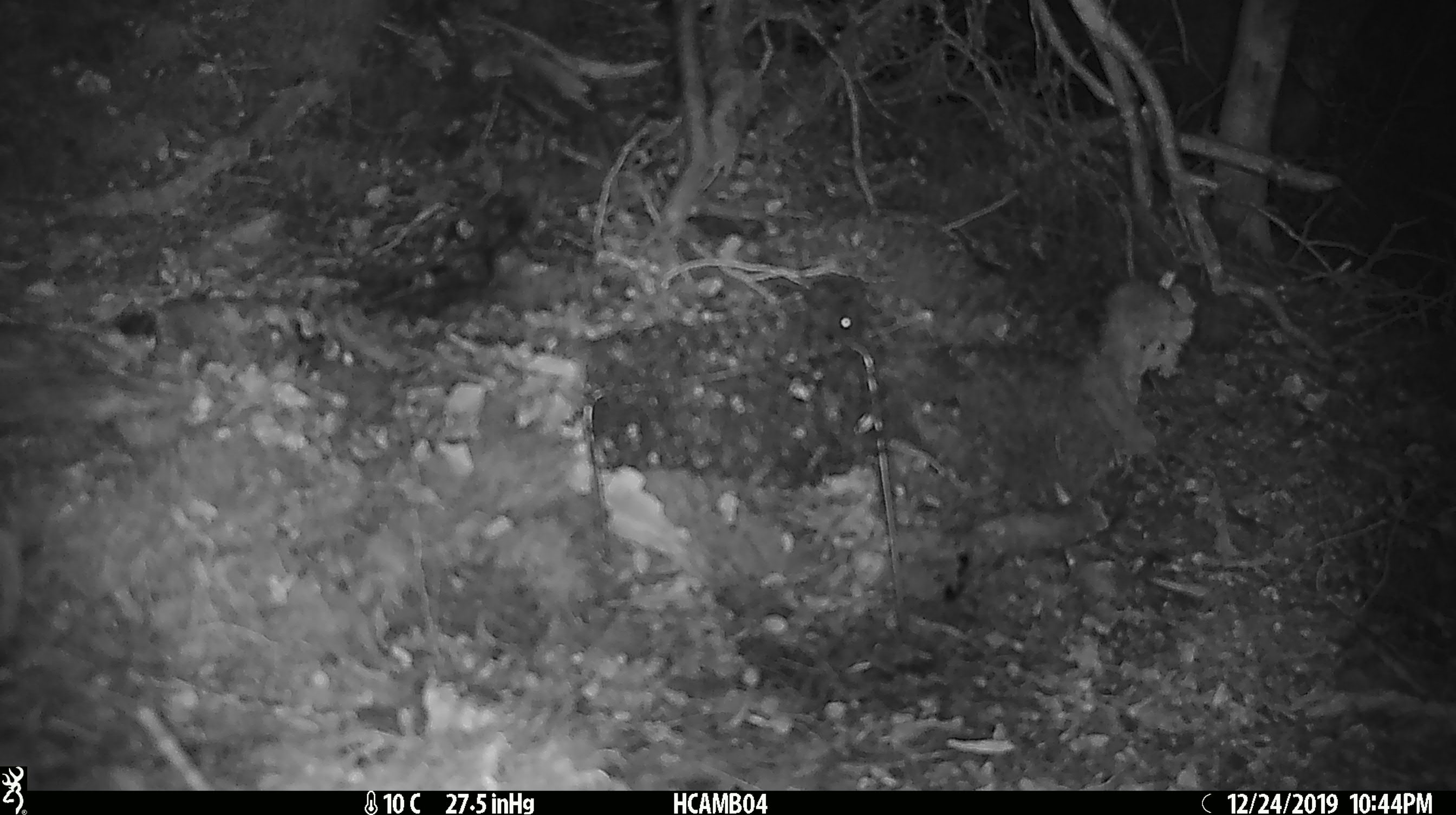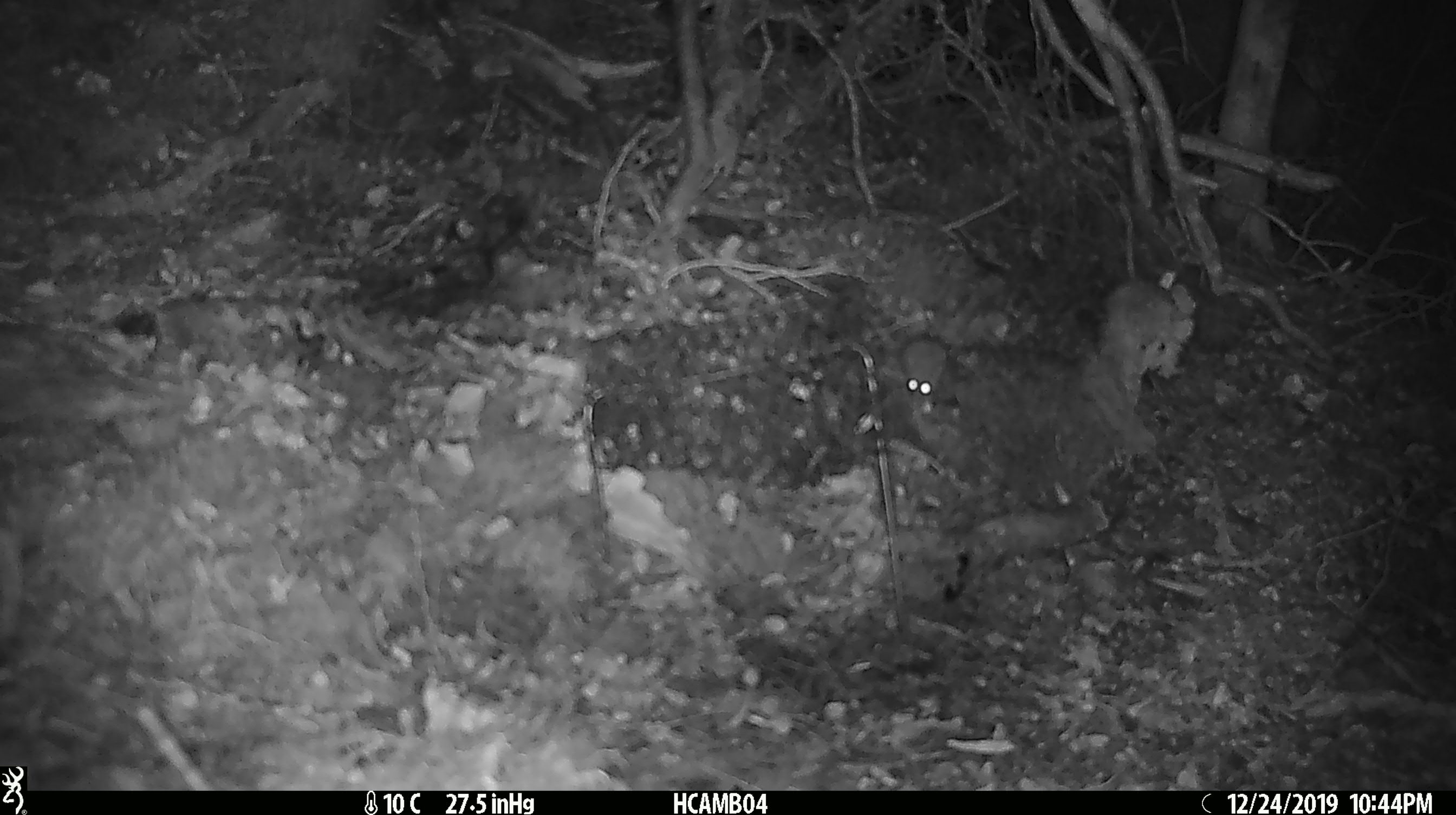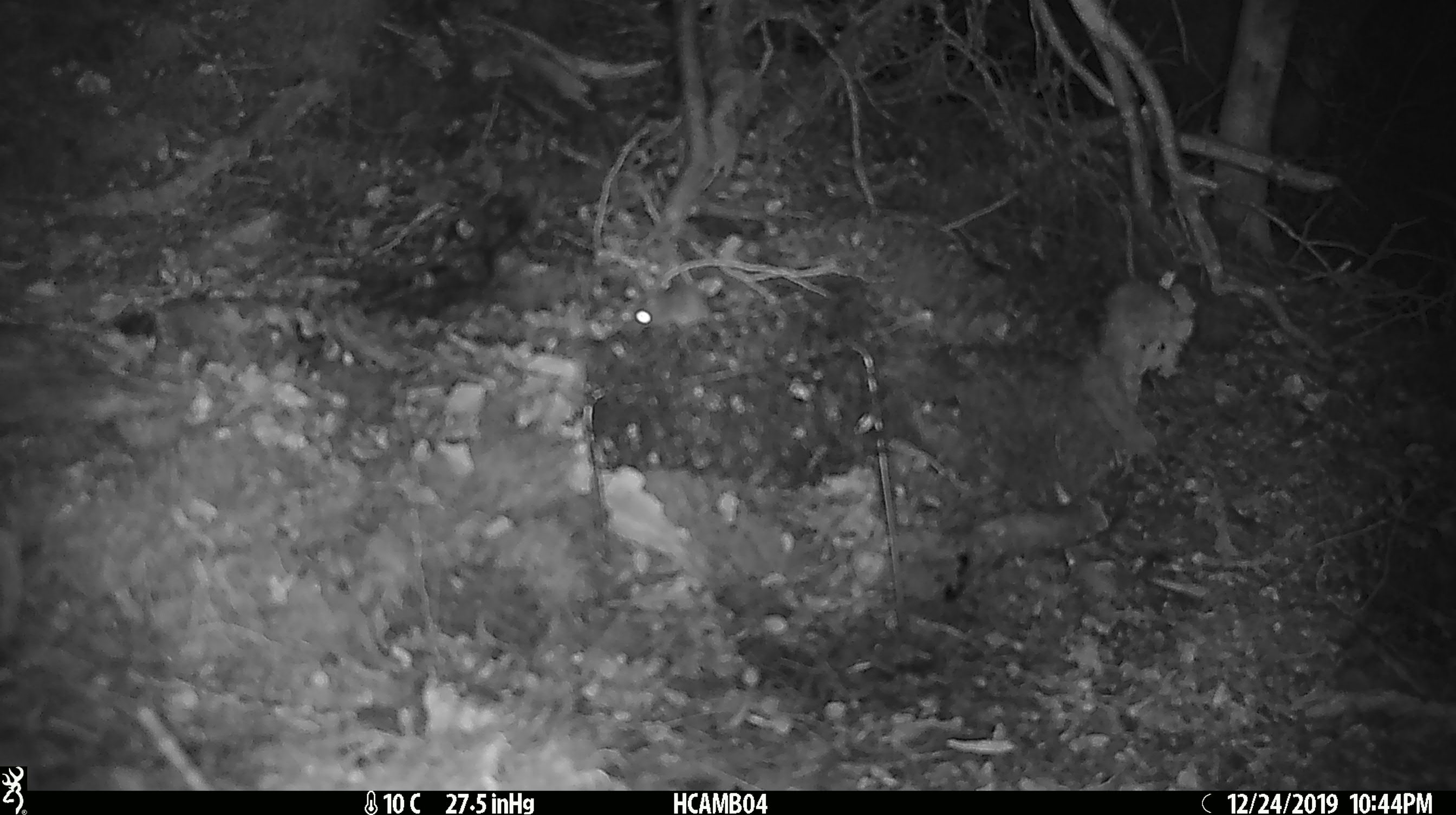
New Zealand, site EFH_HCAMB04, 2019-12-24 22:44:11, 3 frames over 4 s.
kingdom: Animalia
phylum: Chordata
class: Mammalia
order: Rodentia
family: Muridae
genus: Mus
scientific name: Mus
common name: mouse